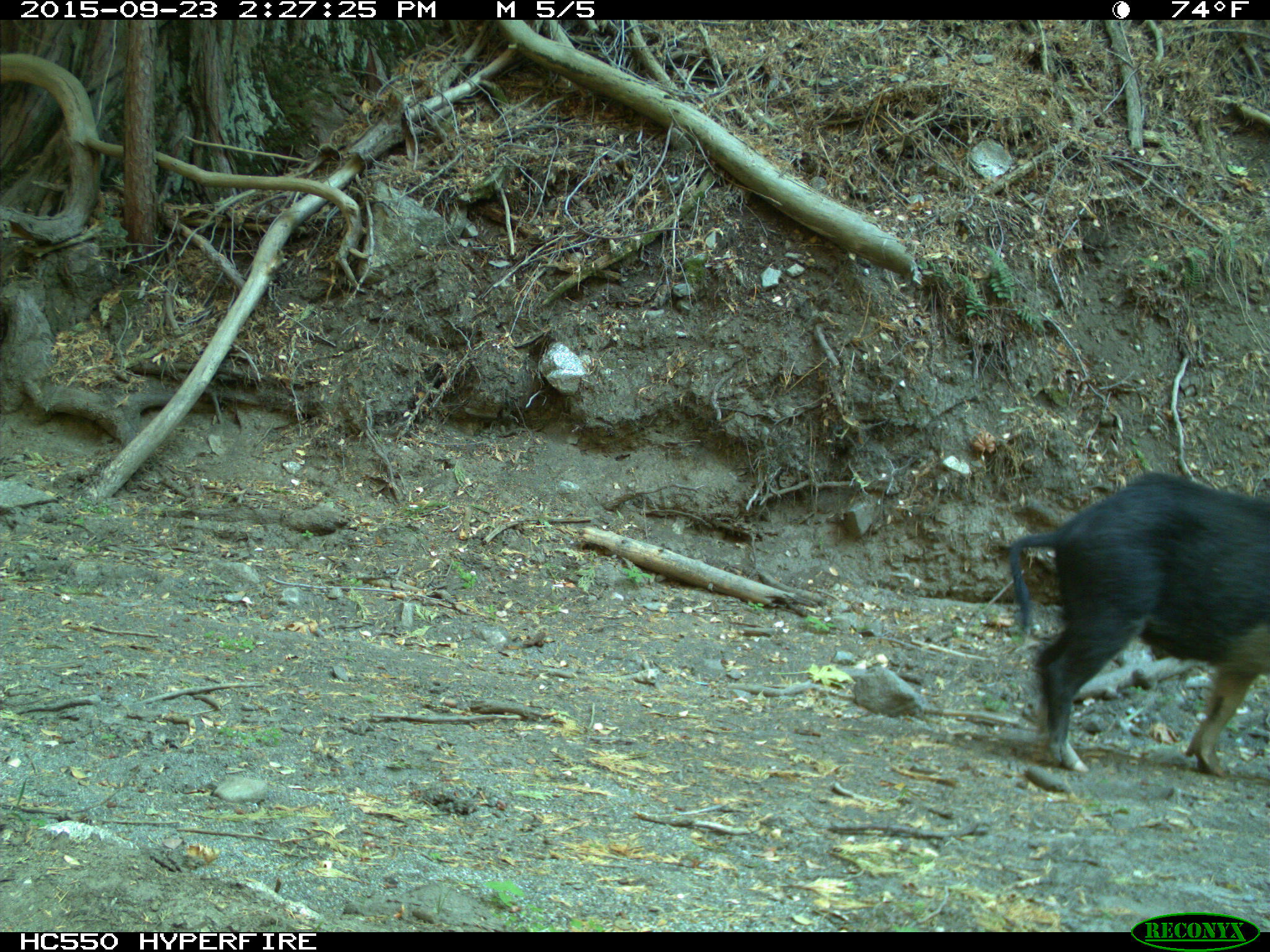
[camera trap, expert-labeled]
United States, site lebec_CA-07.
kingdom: Animalia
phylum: Chordata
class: Mammalia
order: Artiodactyla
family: Suidae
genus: Sus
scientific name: Sus scrofa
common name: wild boar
Sus scrofa (wild boar).